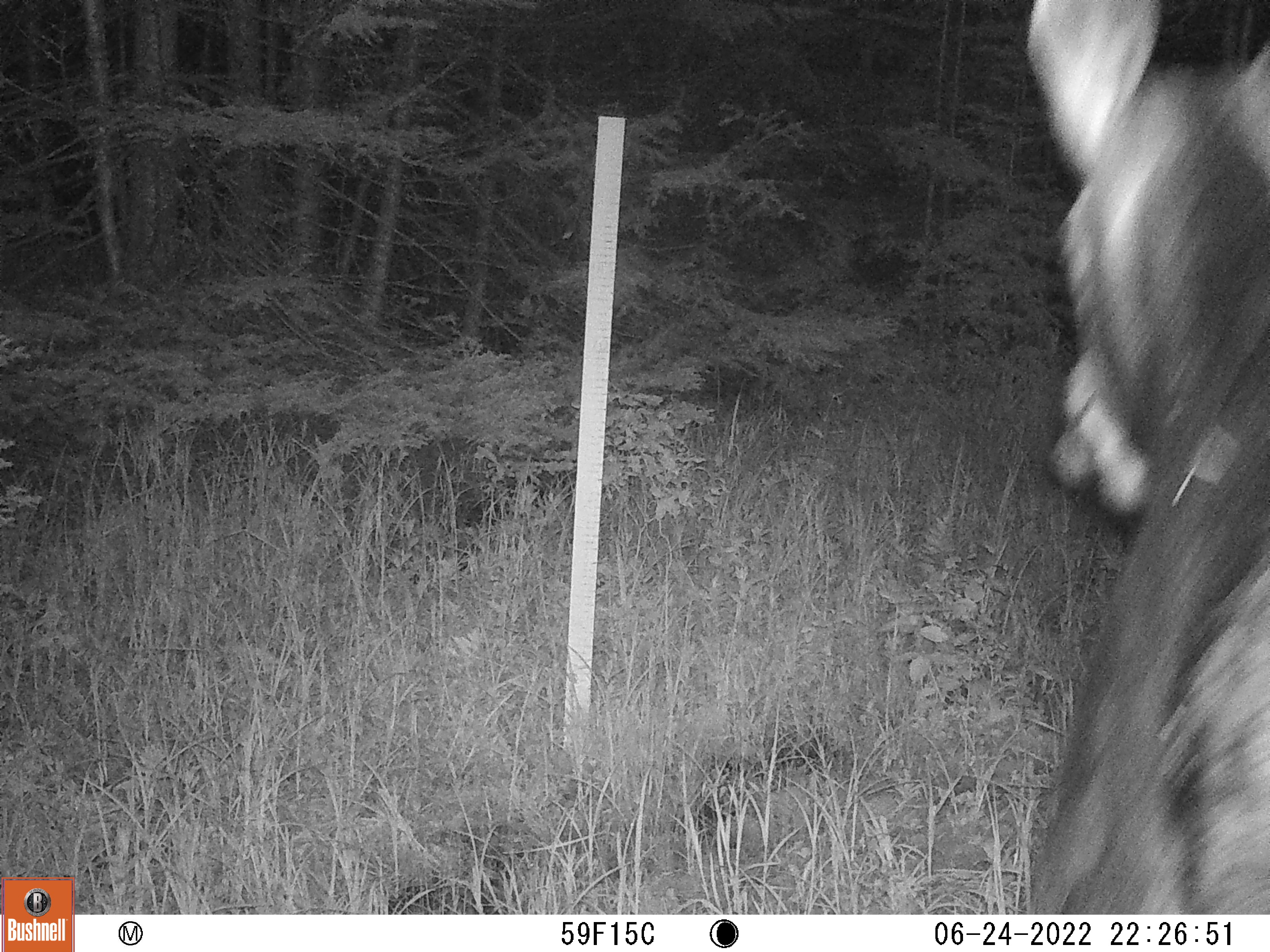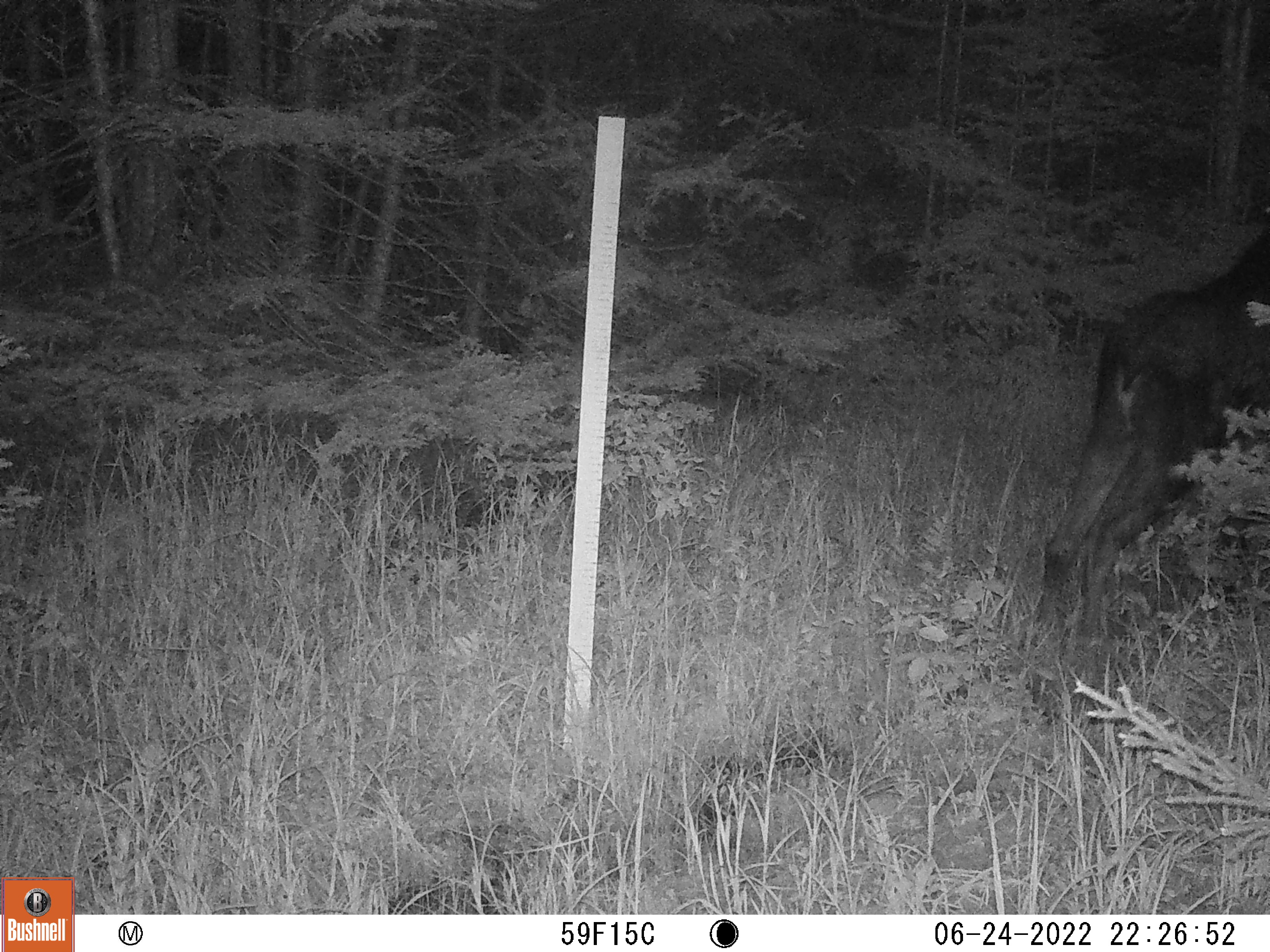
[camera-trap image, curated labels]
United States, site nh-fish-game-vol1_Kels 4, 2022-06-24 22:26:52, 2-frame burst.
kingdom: Animalia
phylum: Chordata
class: Mammalia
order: Artiodactyla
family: Cervidae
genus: Alces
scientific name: Alces alces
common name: moose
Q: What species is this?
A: Moose (Alces alces).